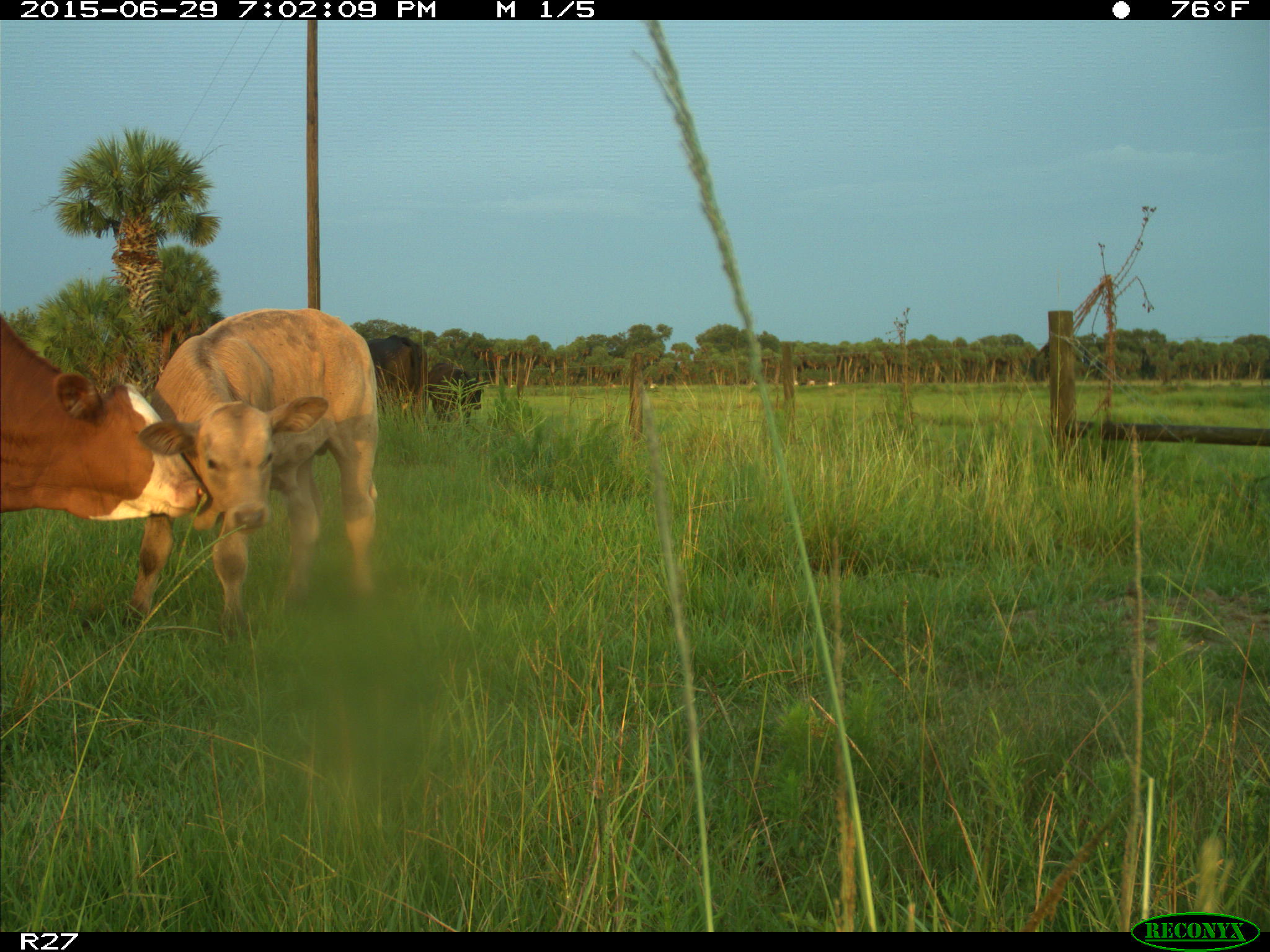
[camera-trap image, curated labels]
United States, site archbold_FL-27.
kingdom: Animalia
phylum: Chordata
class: Mammalia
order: Artiodactyla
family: Bovidae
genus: Bos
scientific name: Bos taurus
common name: domestic cow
Bos taurus (domestic cow).